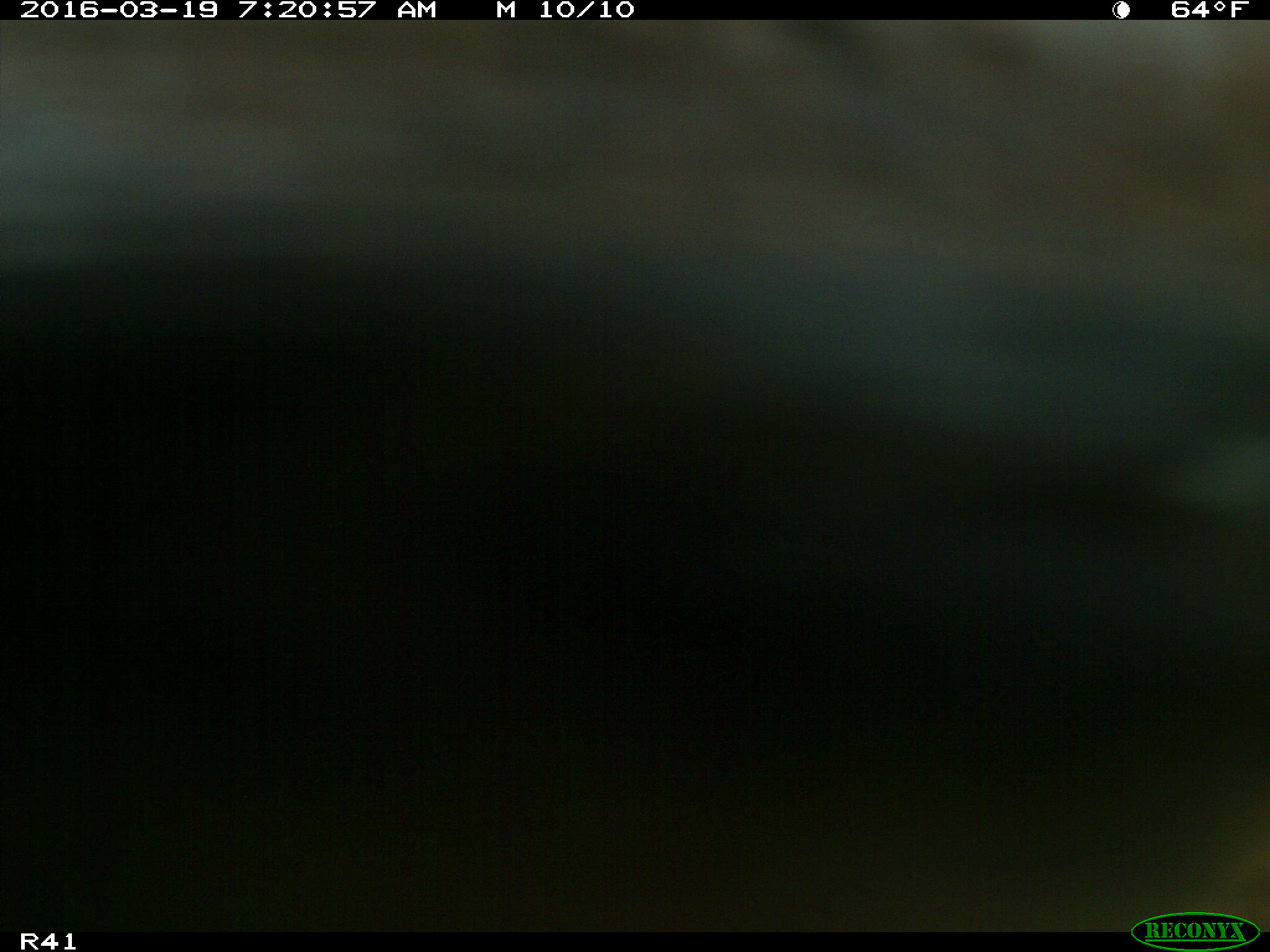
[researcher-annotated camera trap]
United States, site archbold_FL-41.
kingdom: Animalia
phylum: Chordata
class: Mammalia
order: Artiodactyla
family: Bovidae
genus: Bos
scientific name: Bos taurus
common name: domestic cow